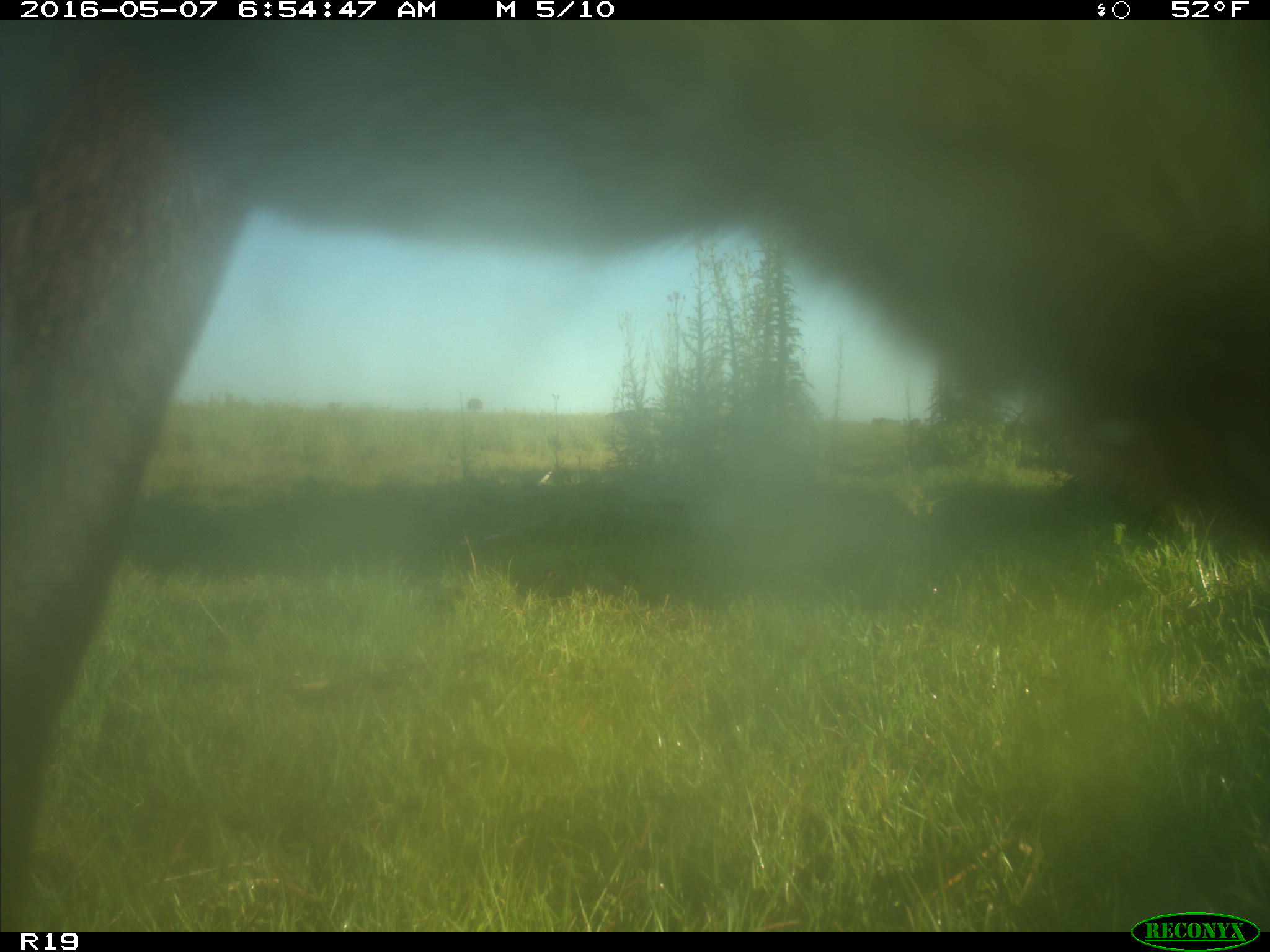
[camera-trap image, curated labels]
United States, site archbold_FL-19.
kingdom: Animalia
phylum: Chordata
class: Mammalia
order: Artiodactyla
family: Bovidae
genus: Bos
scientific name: Bos taurus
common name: domestic cow